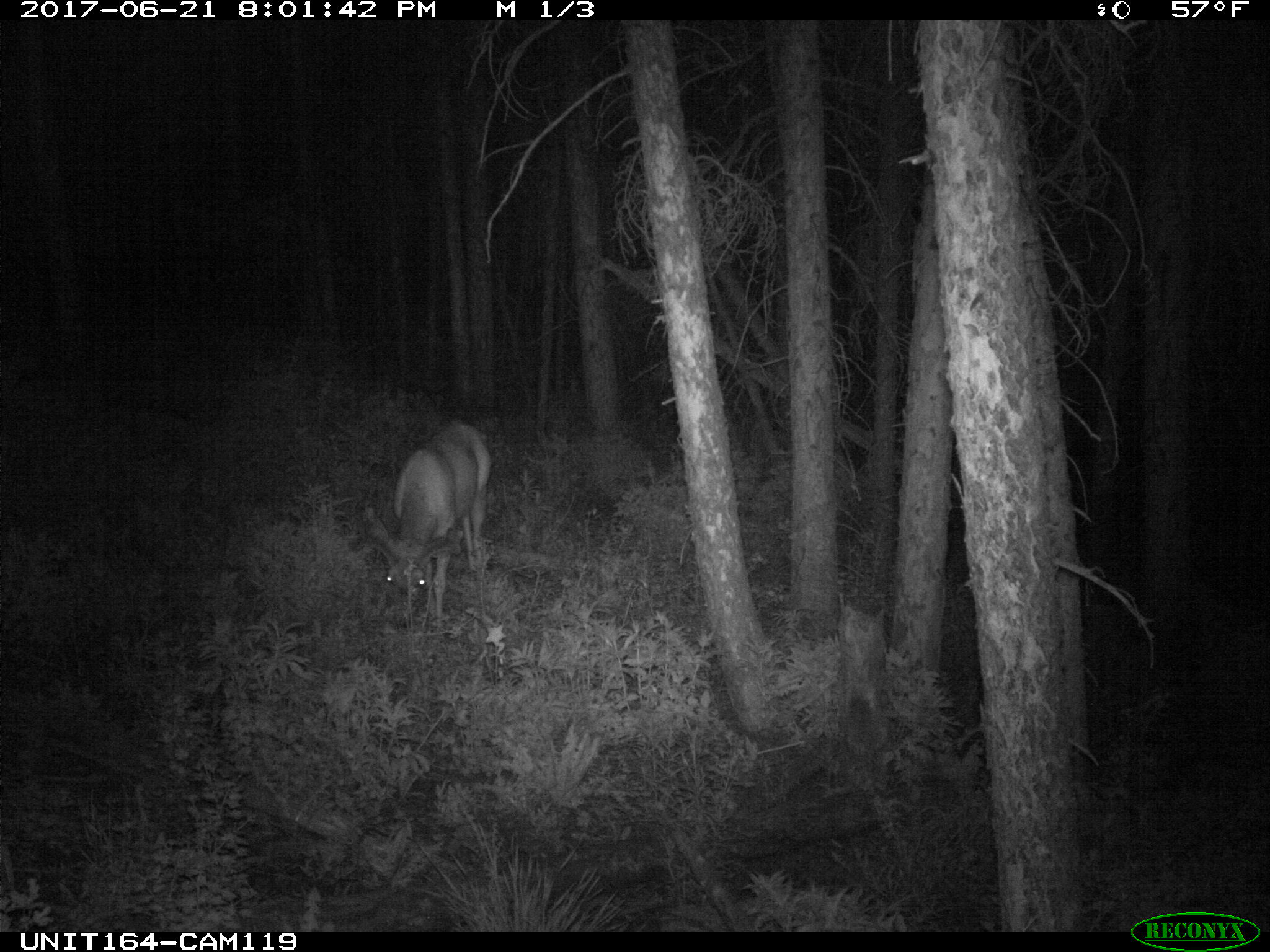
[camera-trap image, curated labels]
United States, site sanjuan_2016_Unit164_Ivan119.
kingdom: Animalia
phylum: Chordata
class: Mammalia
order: Artiodactyla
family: Cervidae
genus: Odocoileus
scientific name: Odocoileus hemionus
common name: mule deer